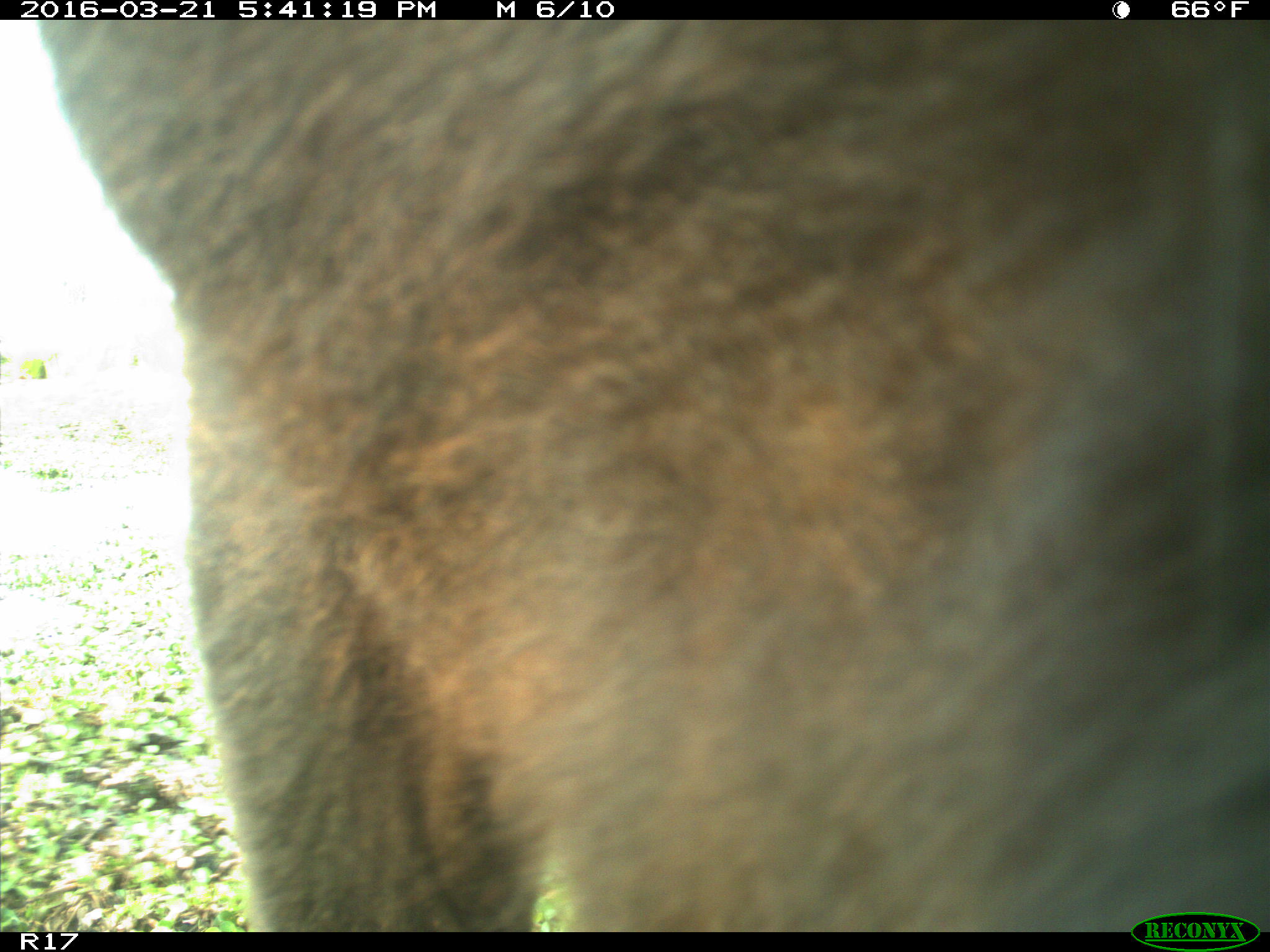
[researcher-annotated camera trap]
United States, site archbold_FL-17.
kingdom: Animalia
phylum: Chordata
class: Mammalia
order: Artiodactyla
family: Bovidae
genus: Bos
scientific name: Bos taurus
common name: domestic cow